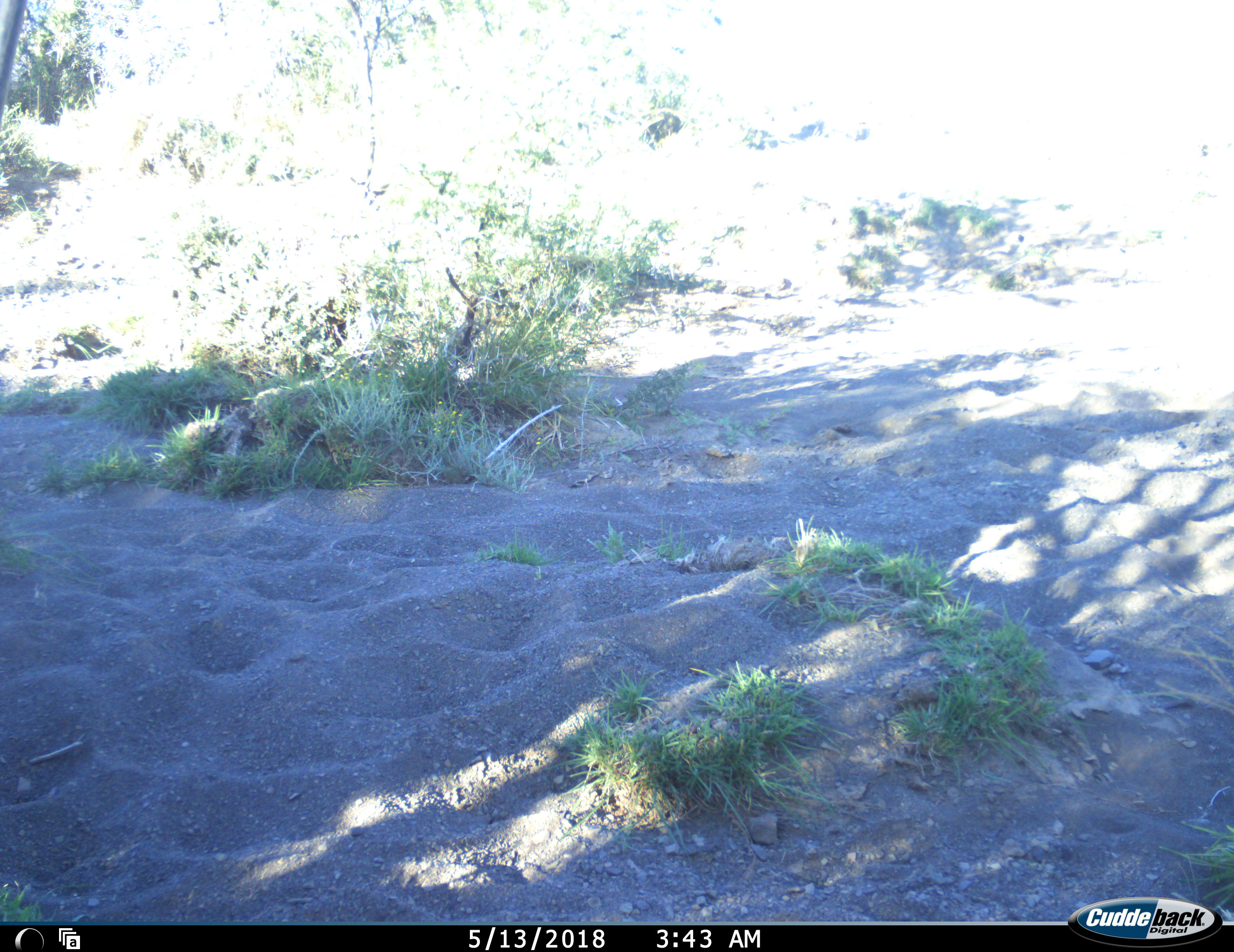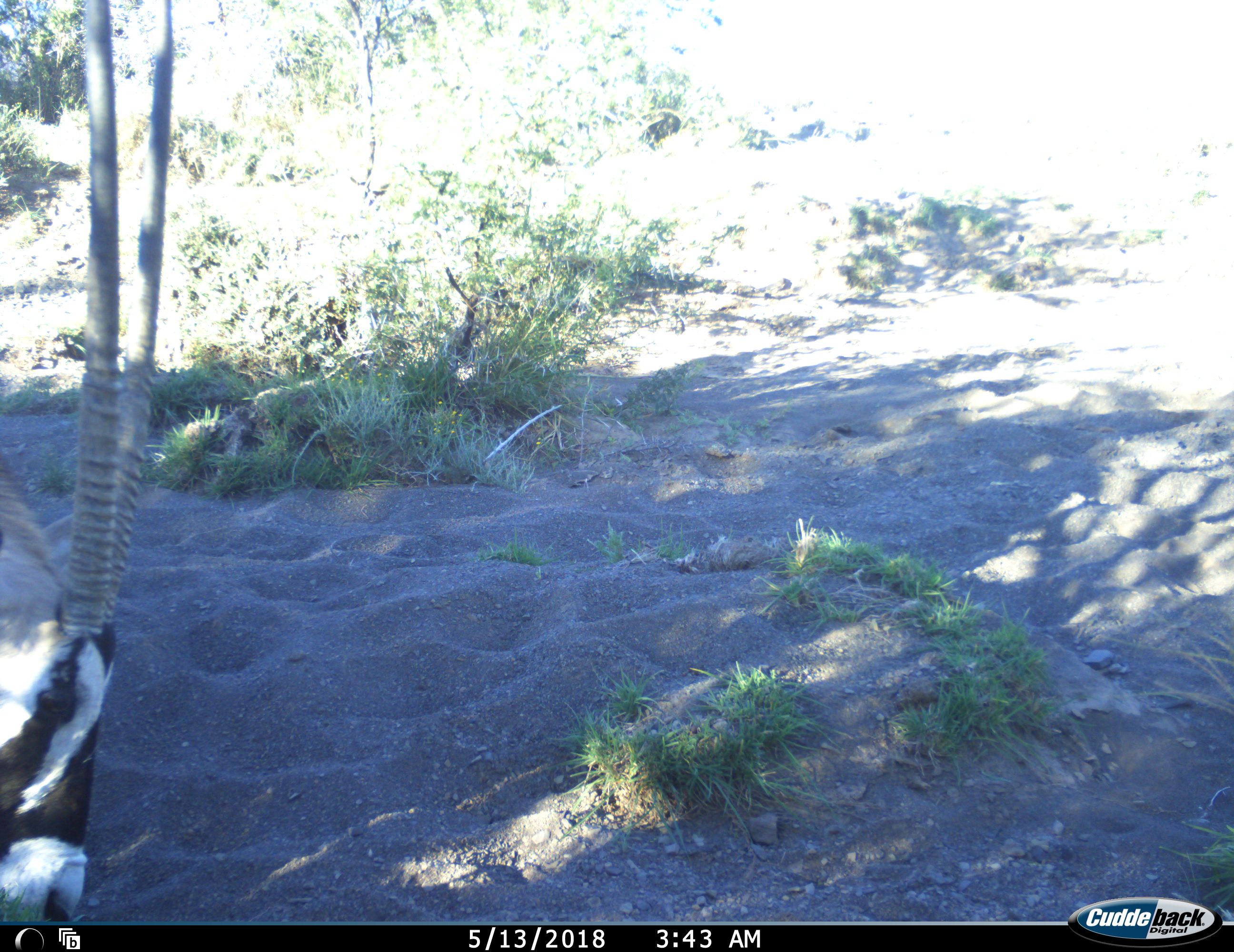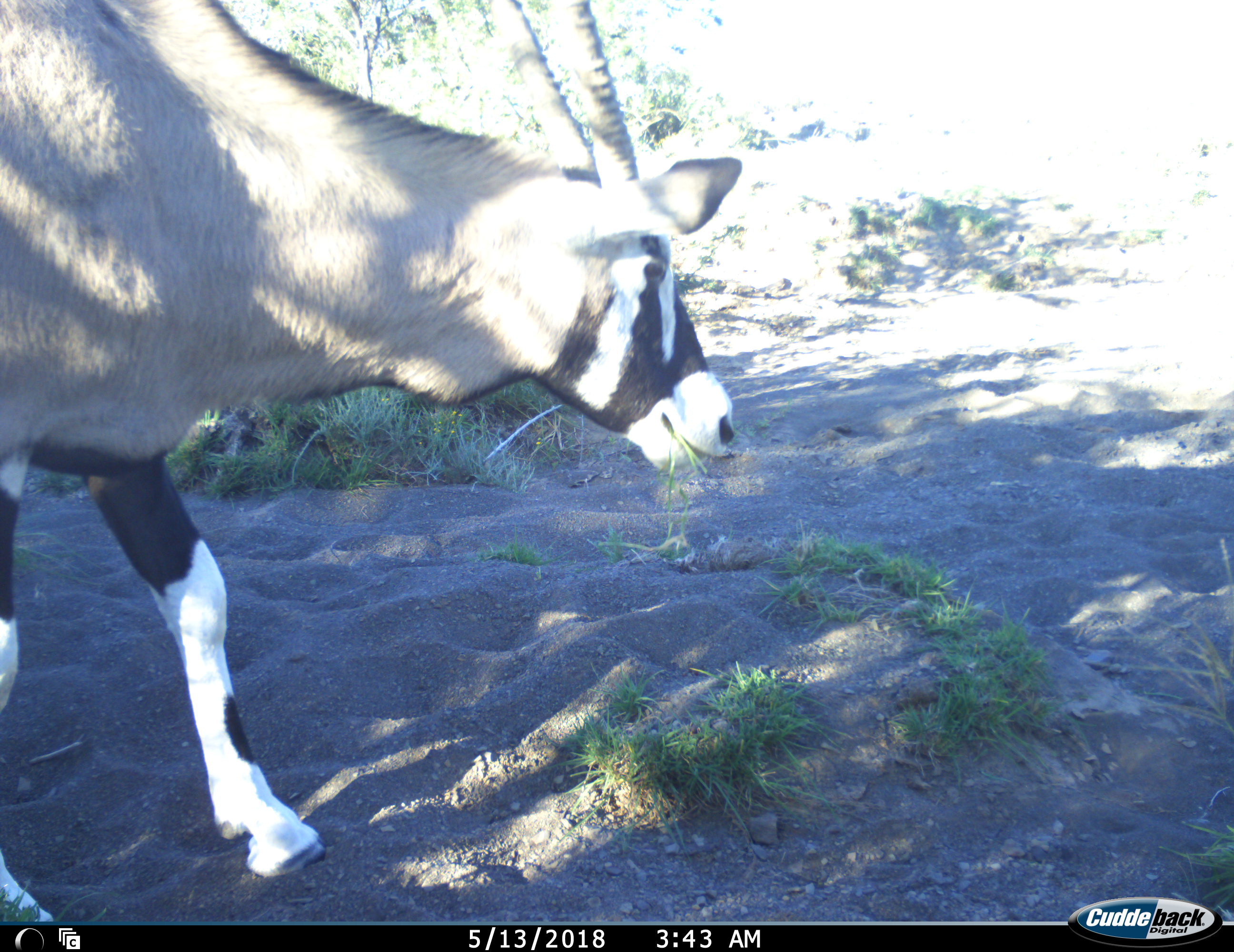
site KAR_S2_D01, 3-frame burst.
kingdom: Animalia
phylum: Chordata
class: Mammalia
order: Artiodactyla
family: Bovidae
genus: Oryx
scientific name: Oryx gazella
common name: gemsbok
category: oryx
Oryx (gemsbok) (Oryx gazella), count 1. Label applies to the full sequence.